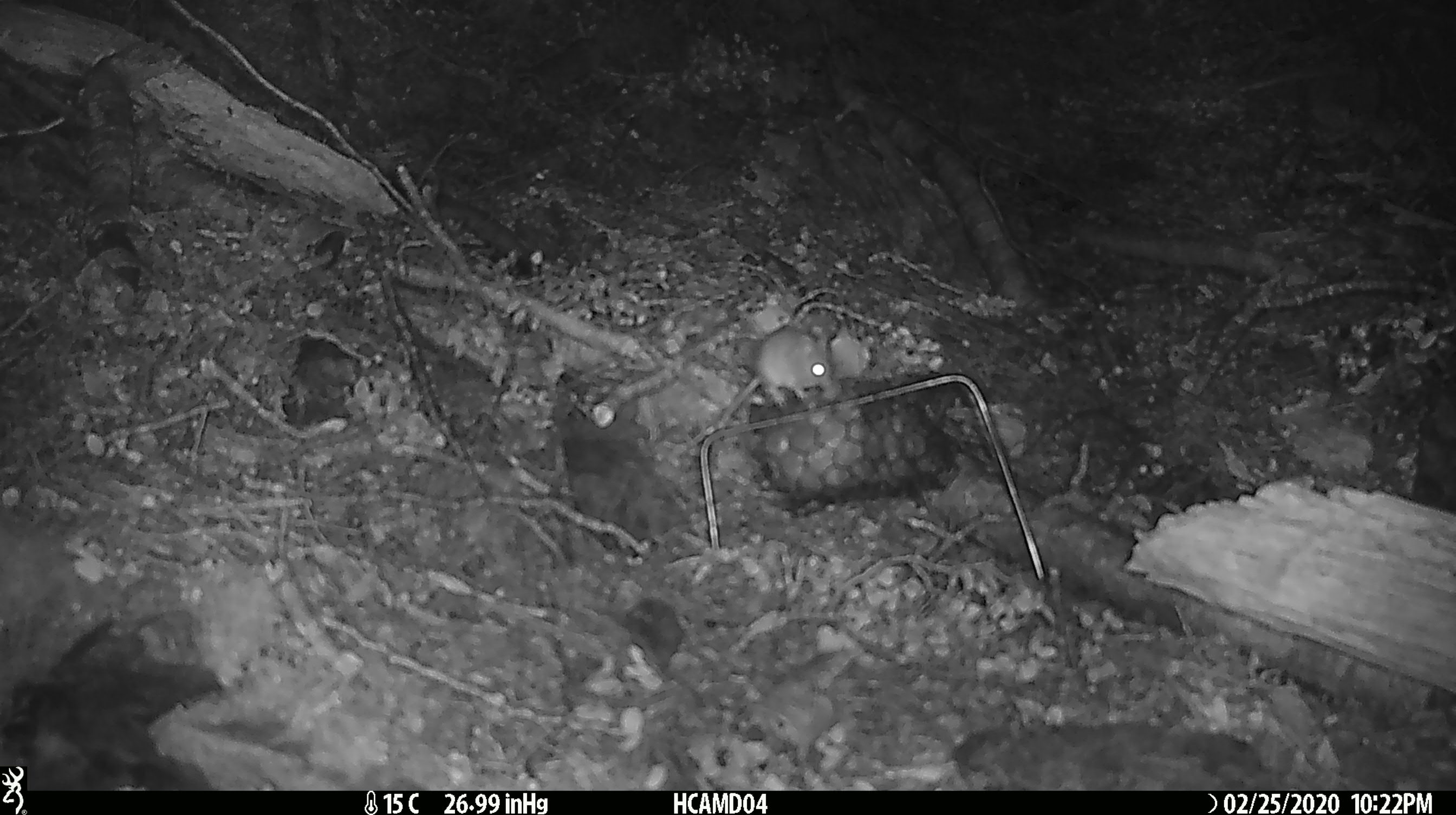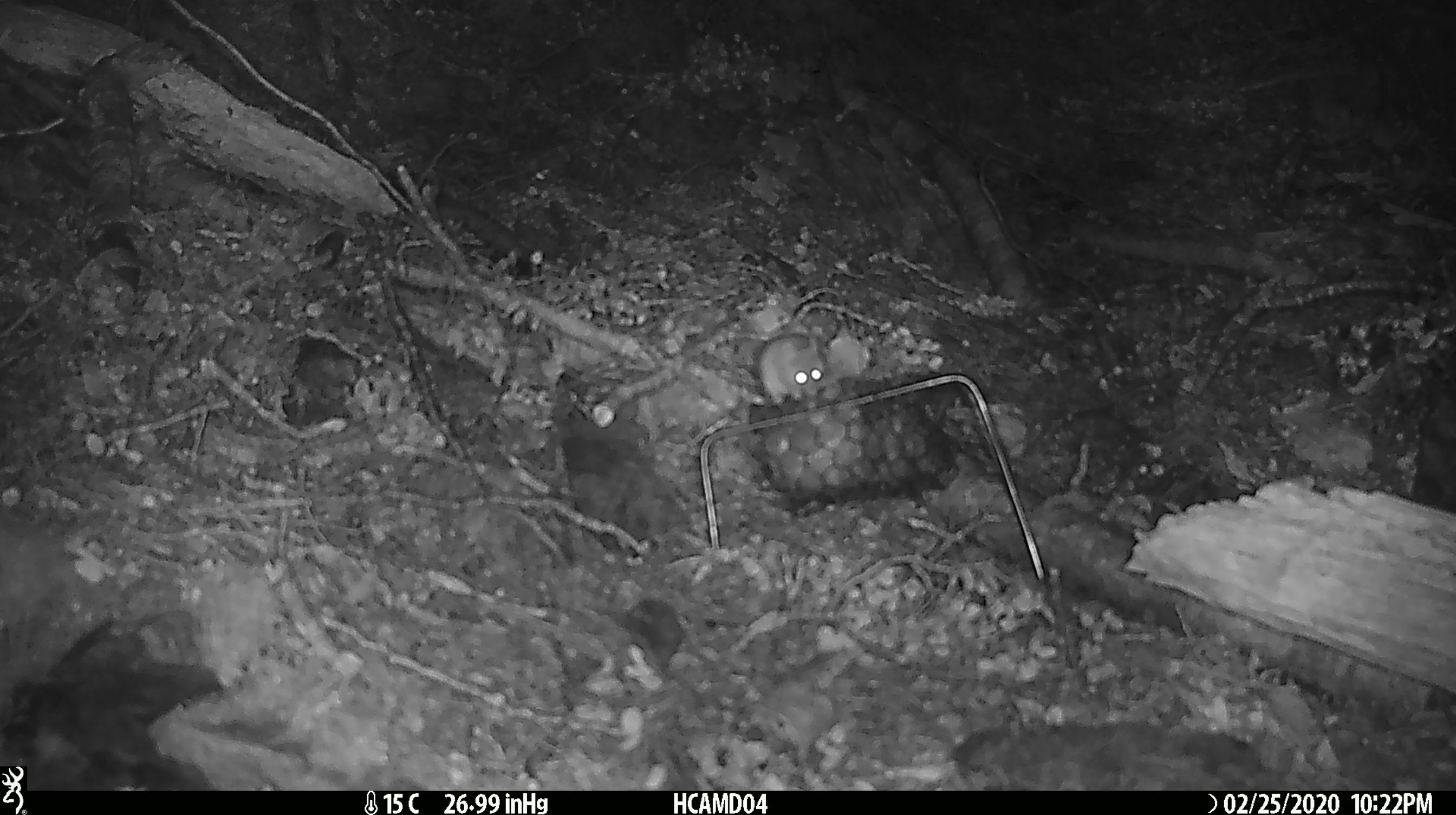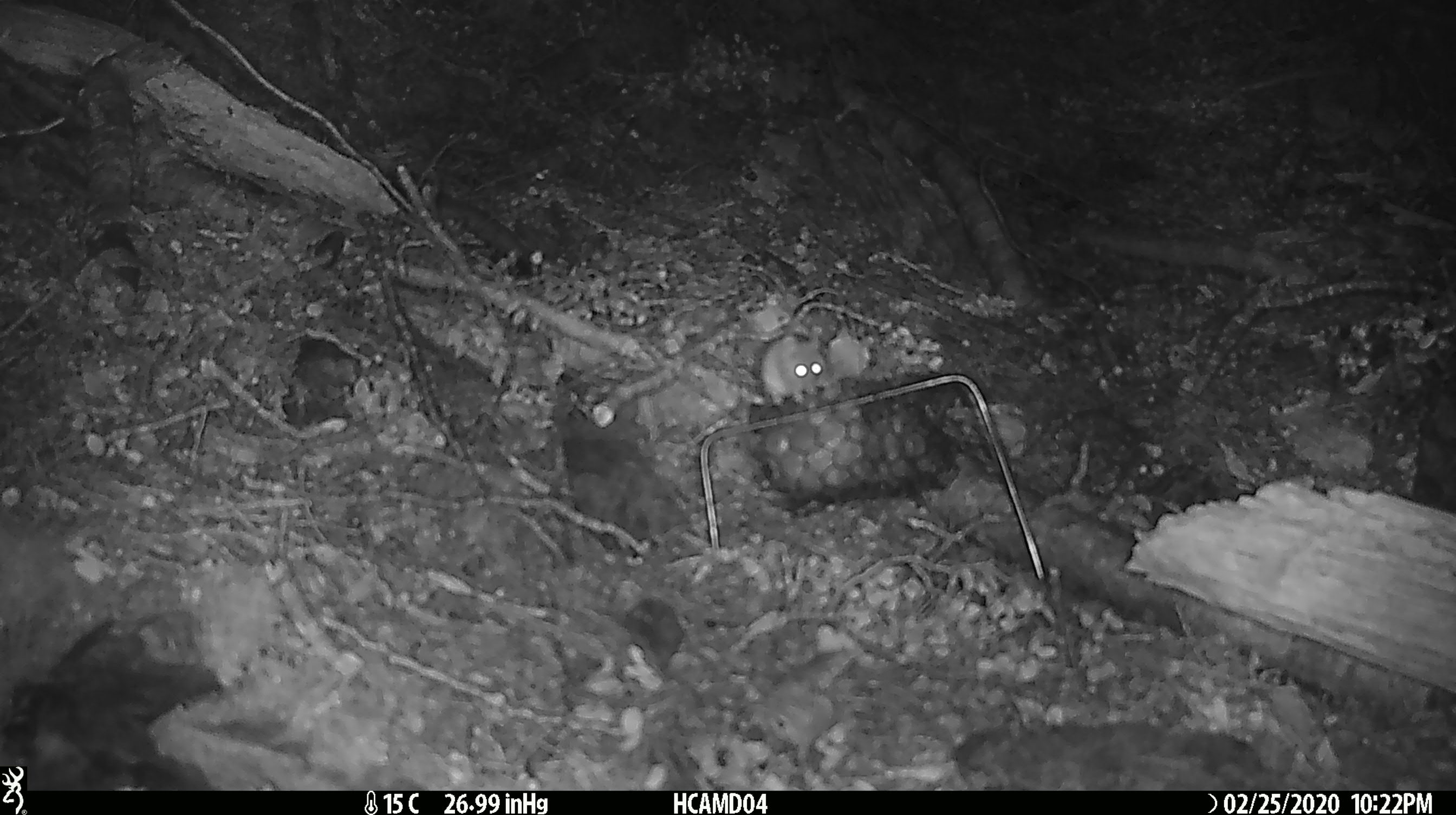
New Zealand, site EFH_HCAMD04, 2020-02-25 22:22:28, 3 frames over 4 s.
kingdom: Animalia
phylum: Chordata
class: Mammalia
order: Rodentia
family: Muridae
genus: Mus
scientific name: Mus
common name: mouse